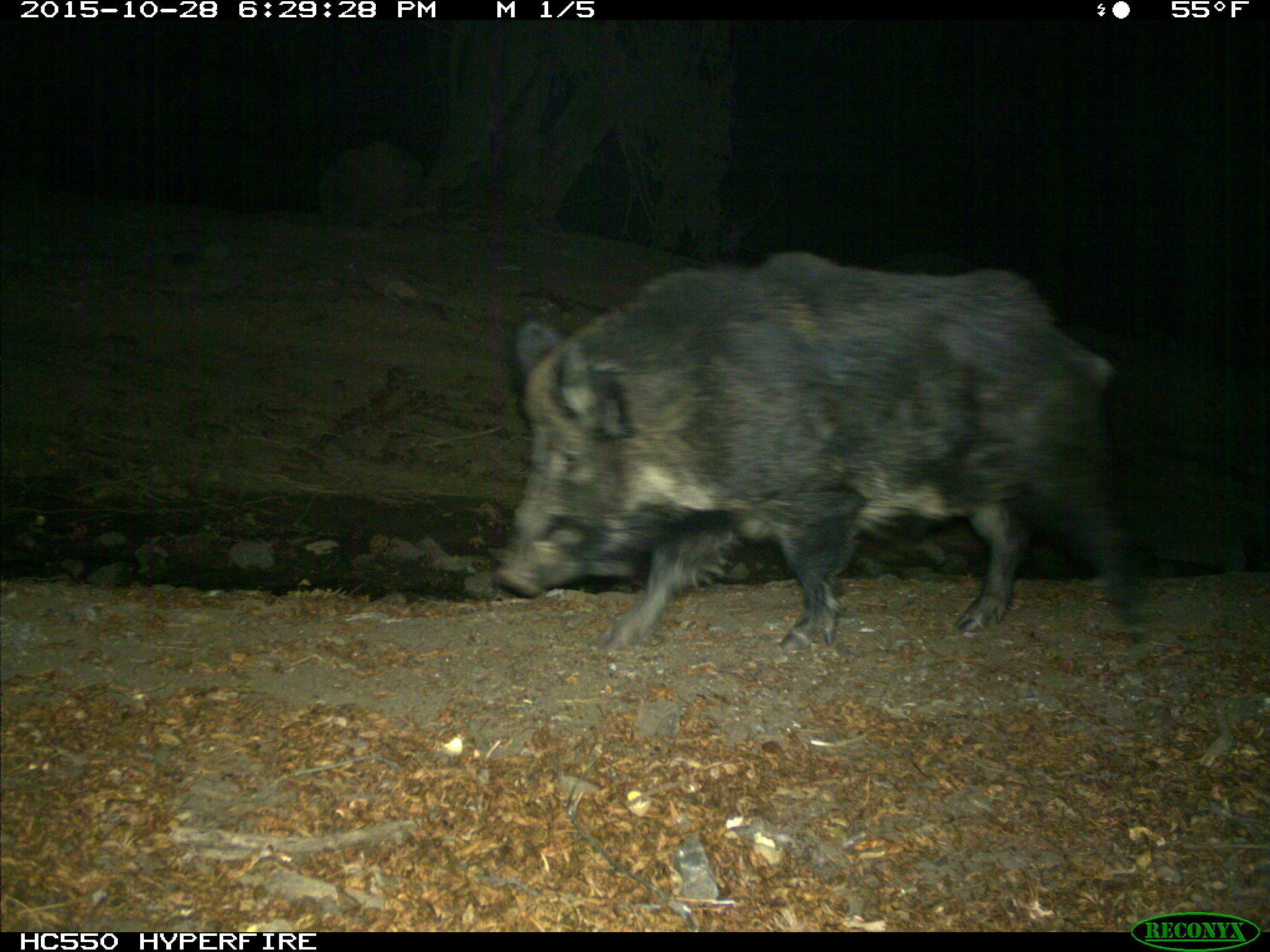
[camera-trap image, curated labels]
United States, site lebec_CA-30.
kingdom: Animalia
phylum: Chordata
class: Mammalia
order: Artiodactyla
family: Suidae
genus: Sus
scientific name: Sus scrofa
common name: wild boar